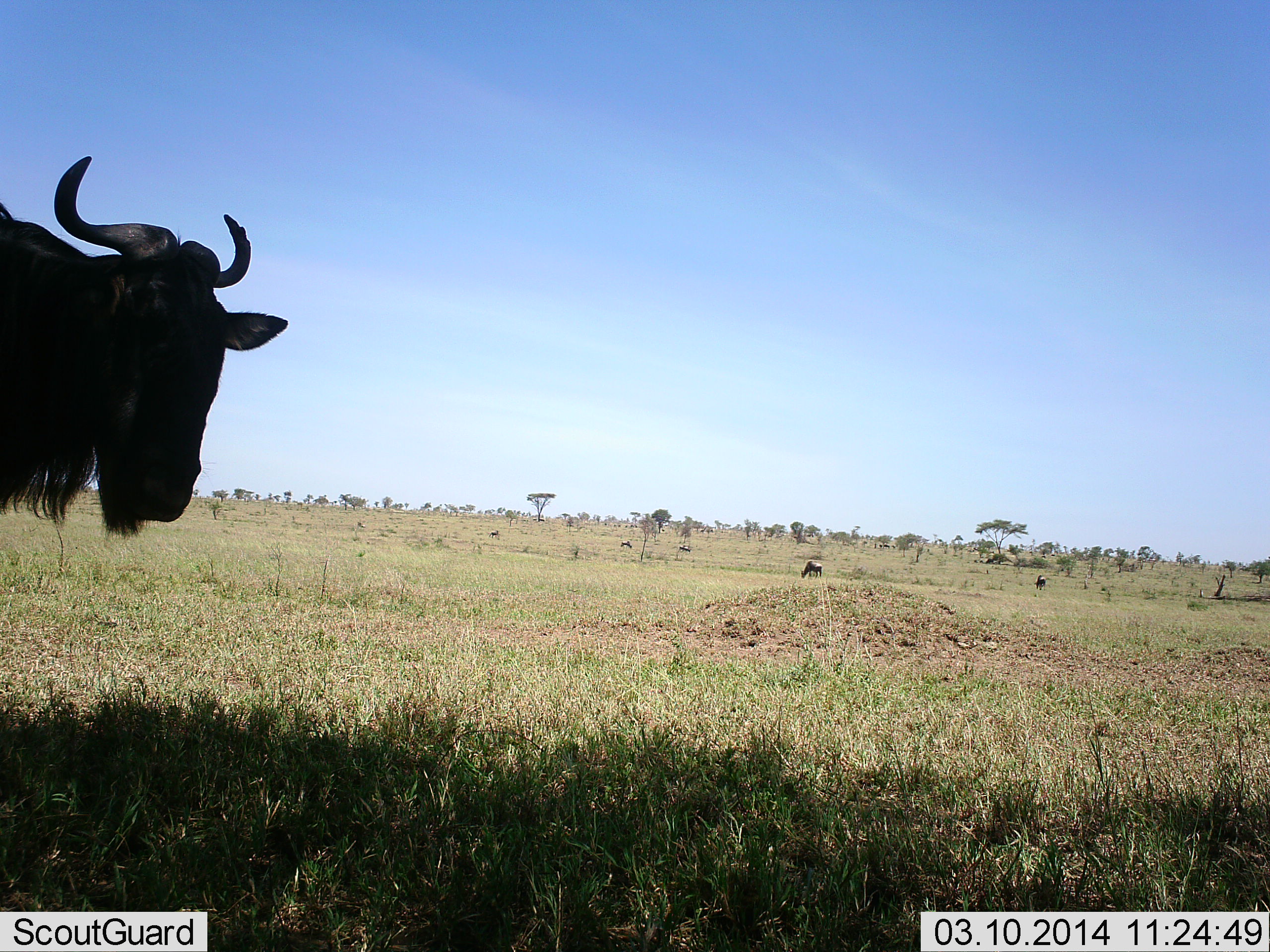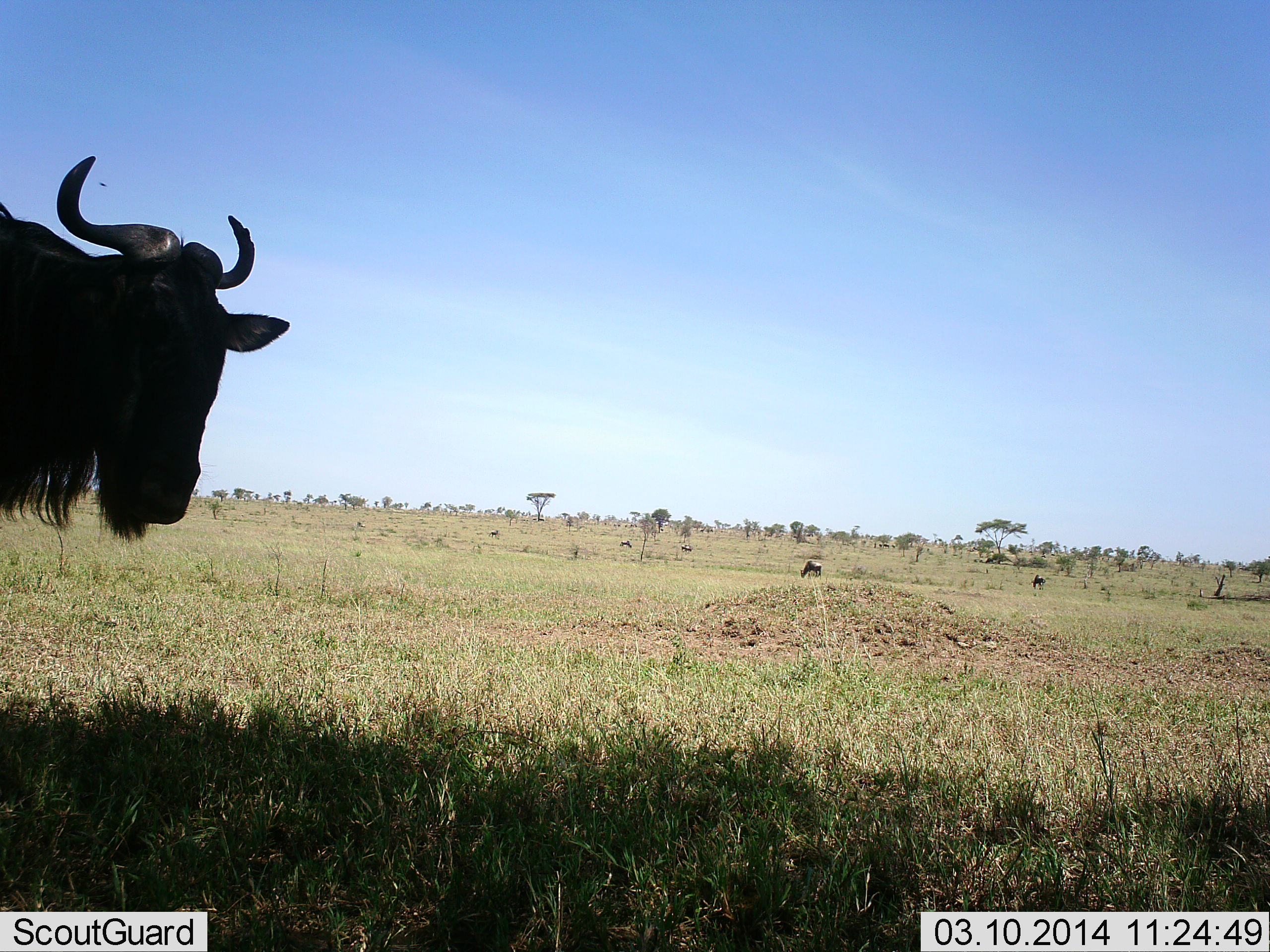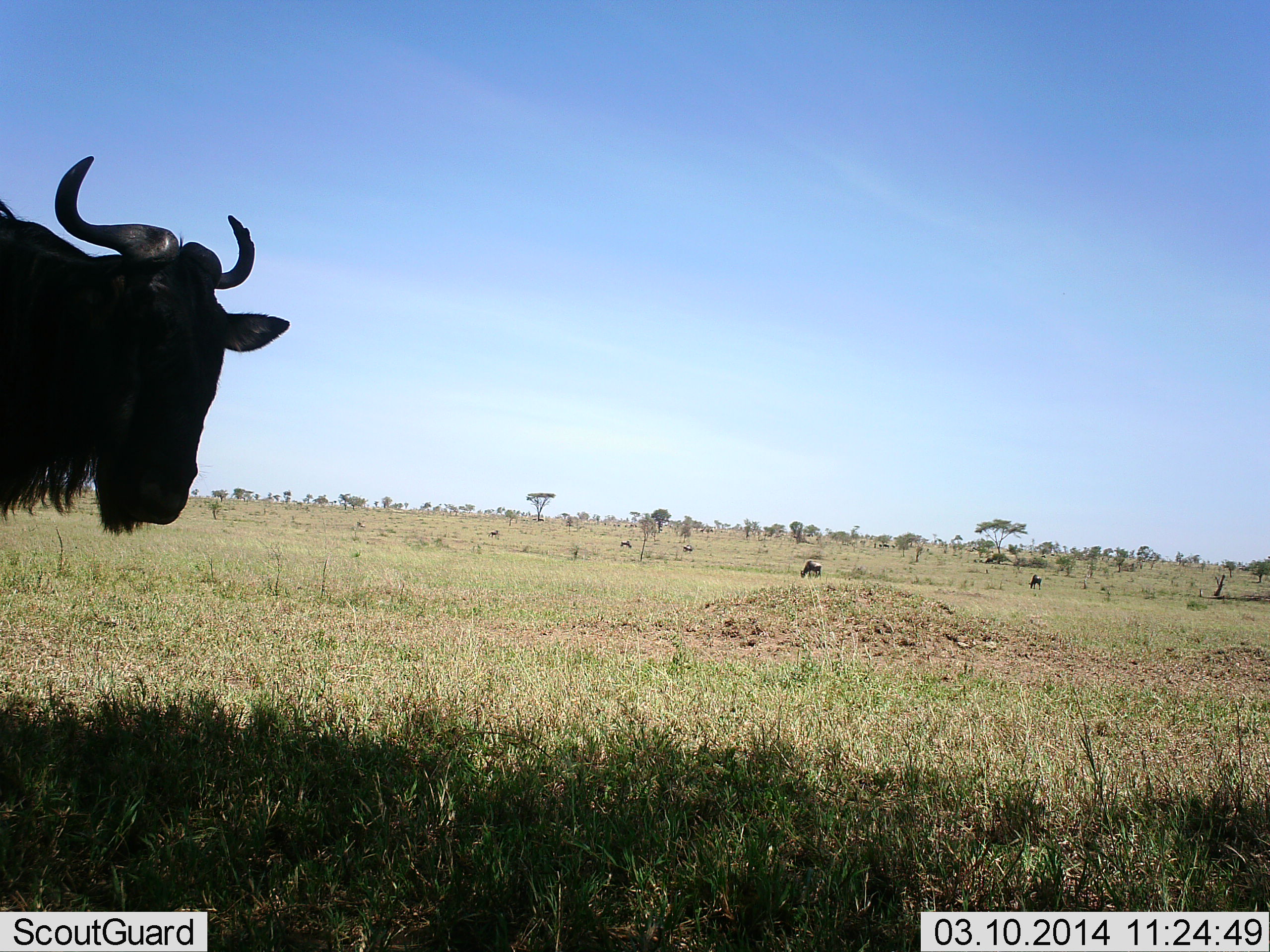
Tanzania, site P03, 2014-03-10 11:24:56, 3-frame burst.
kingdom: Animalia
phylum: Chordata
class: Mammalia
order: Artiodactyla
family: Bovidae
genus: Connochaetes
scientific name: Connochaetes taurinus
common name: blue wildebeest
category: wildebeest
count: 3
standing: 90%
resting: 0%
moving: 10%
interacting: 0%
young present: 0%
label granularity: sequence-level